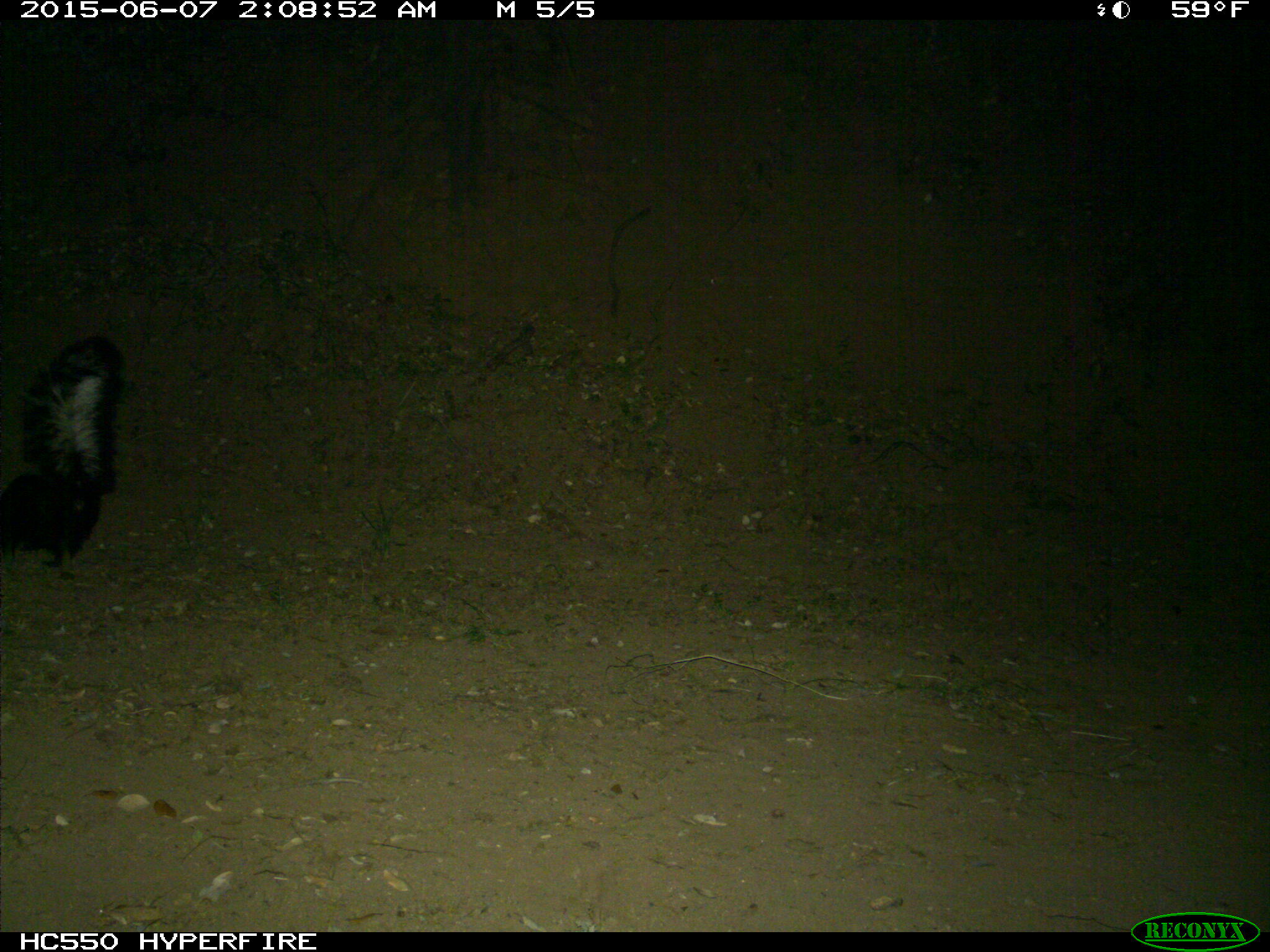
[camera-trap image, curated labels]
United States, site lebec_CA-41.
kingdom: Animalia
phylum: Chordata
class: Mammalia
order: Carnivora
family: Mephitidae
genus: Mephitis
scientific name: Mephitis mephitis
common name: striped skunk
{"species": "Mephitis mephitis (striped skunk)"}